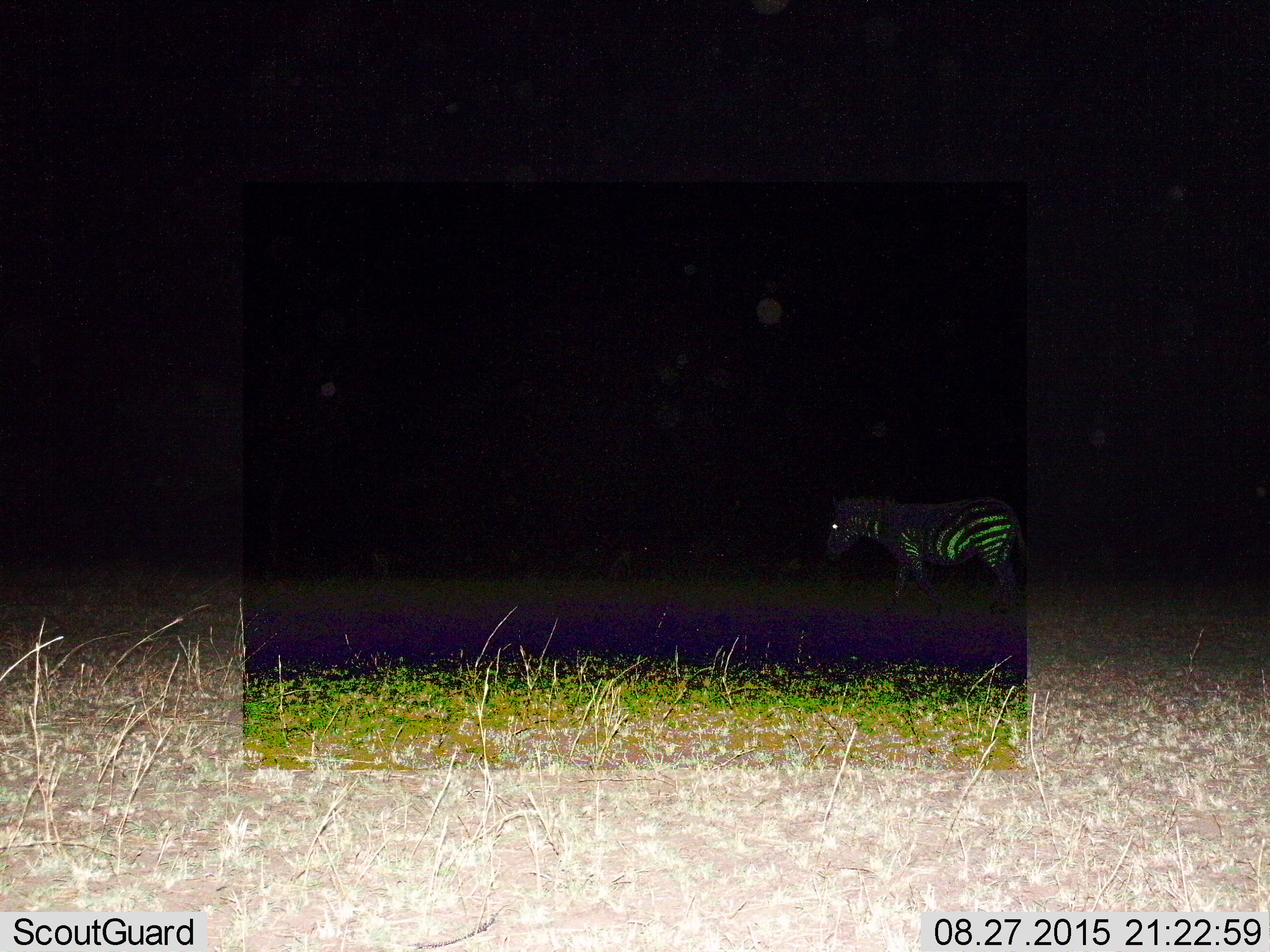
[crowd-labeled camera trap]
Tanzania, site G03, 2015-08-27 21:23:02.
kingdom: Animalia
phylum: Chordata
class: Mammalia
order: Perissodactyla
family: Equidae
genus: Equus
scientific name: Equus quagga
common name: plains zebra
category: zebra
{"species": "zebra (plains zebra) (Equus quagga)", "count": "1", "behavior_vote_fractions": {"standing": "60%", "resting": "0%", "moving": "45%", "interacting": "0%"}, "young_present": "0%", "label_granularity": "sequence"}